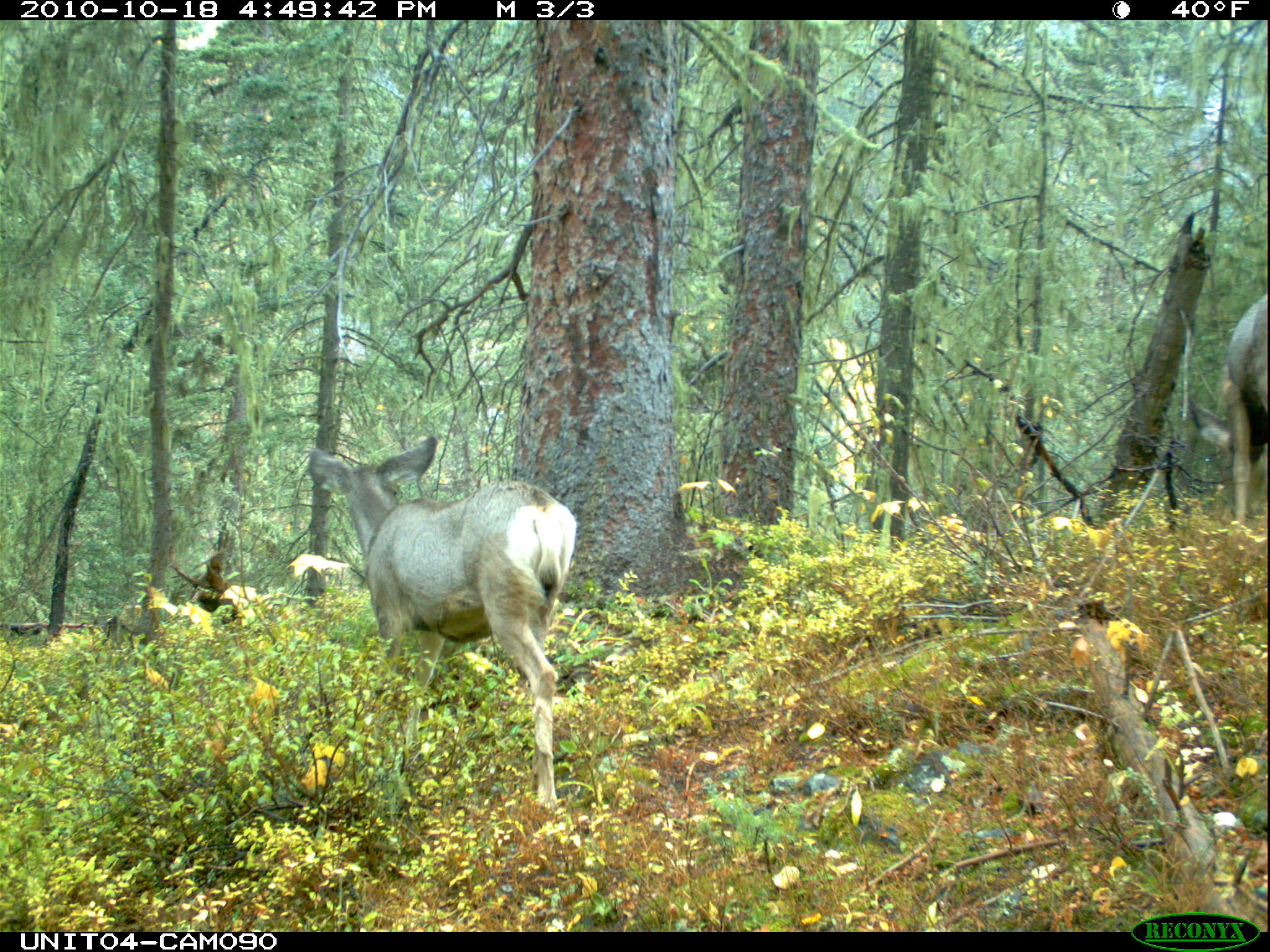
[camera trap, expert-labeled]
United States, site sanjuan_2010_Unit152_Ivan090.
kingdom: Animalia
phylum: Chordata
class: Mammalia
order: Artiodactyla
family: Cervidae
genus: Odocoileus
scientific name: Odocoileus hemionus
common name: mule deer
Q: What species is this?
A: Odocoileus hemionus (mule deer).